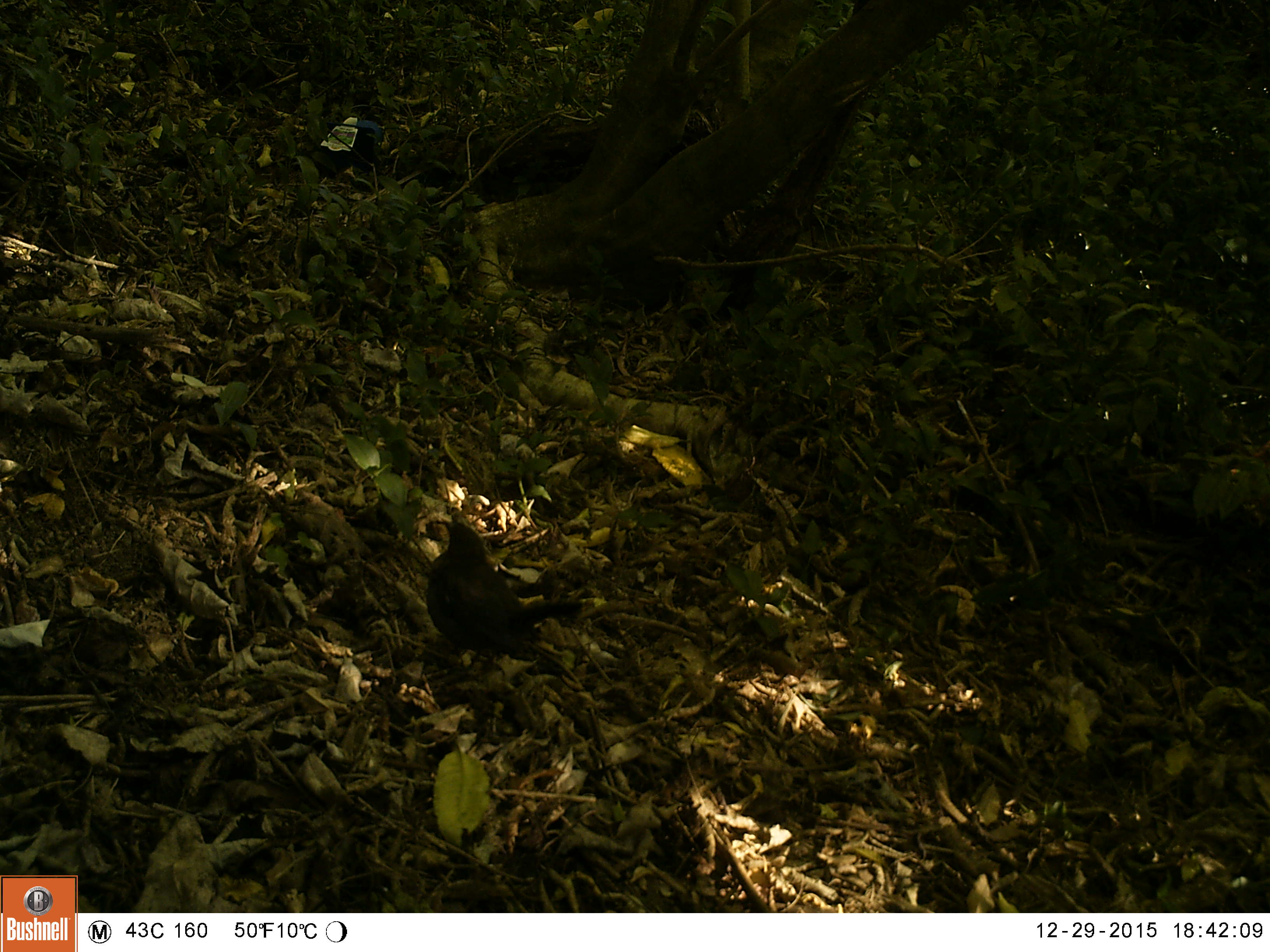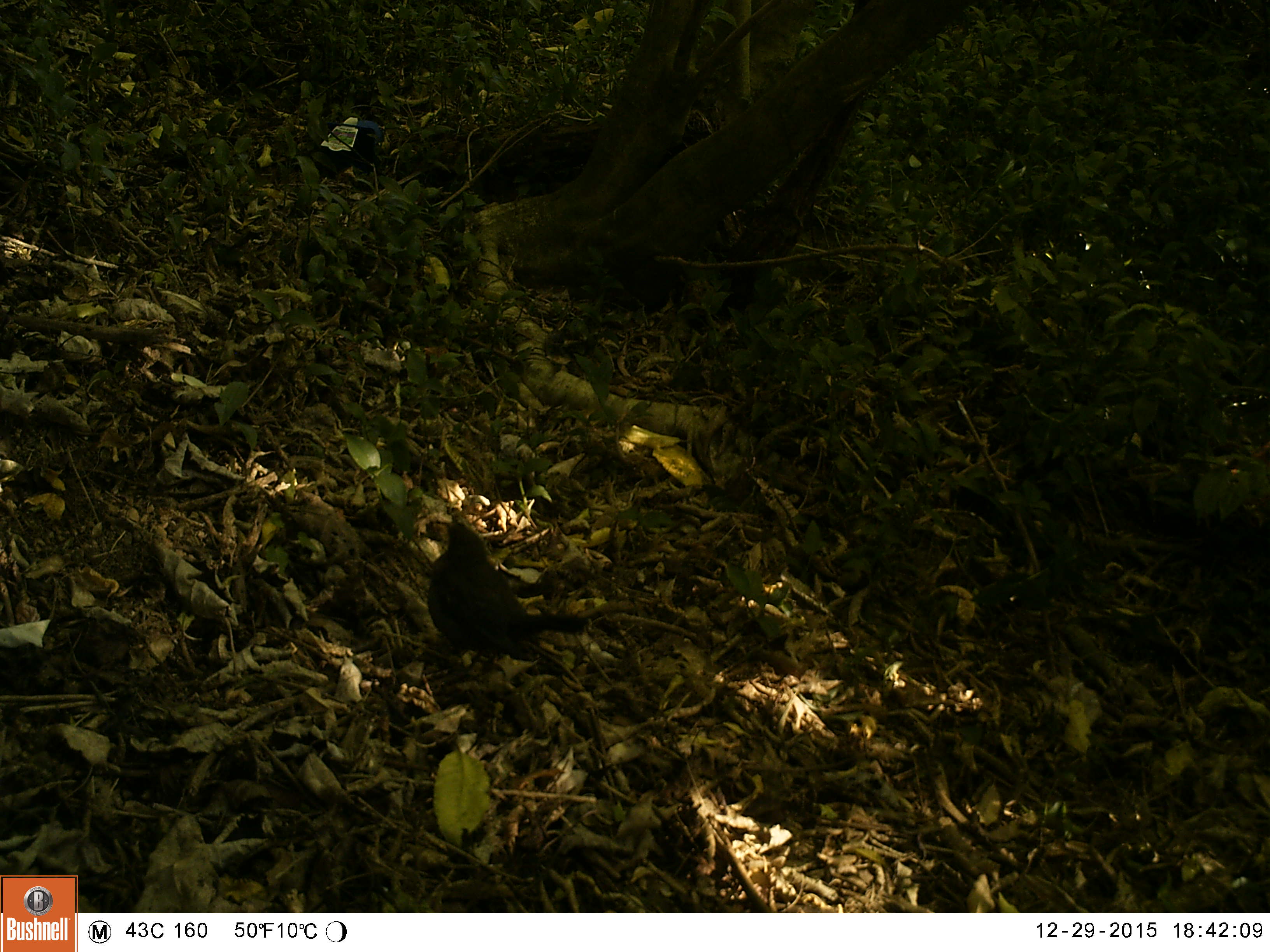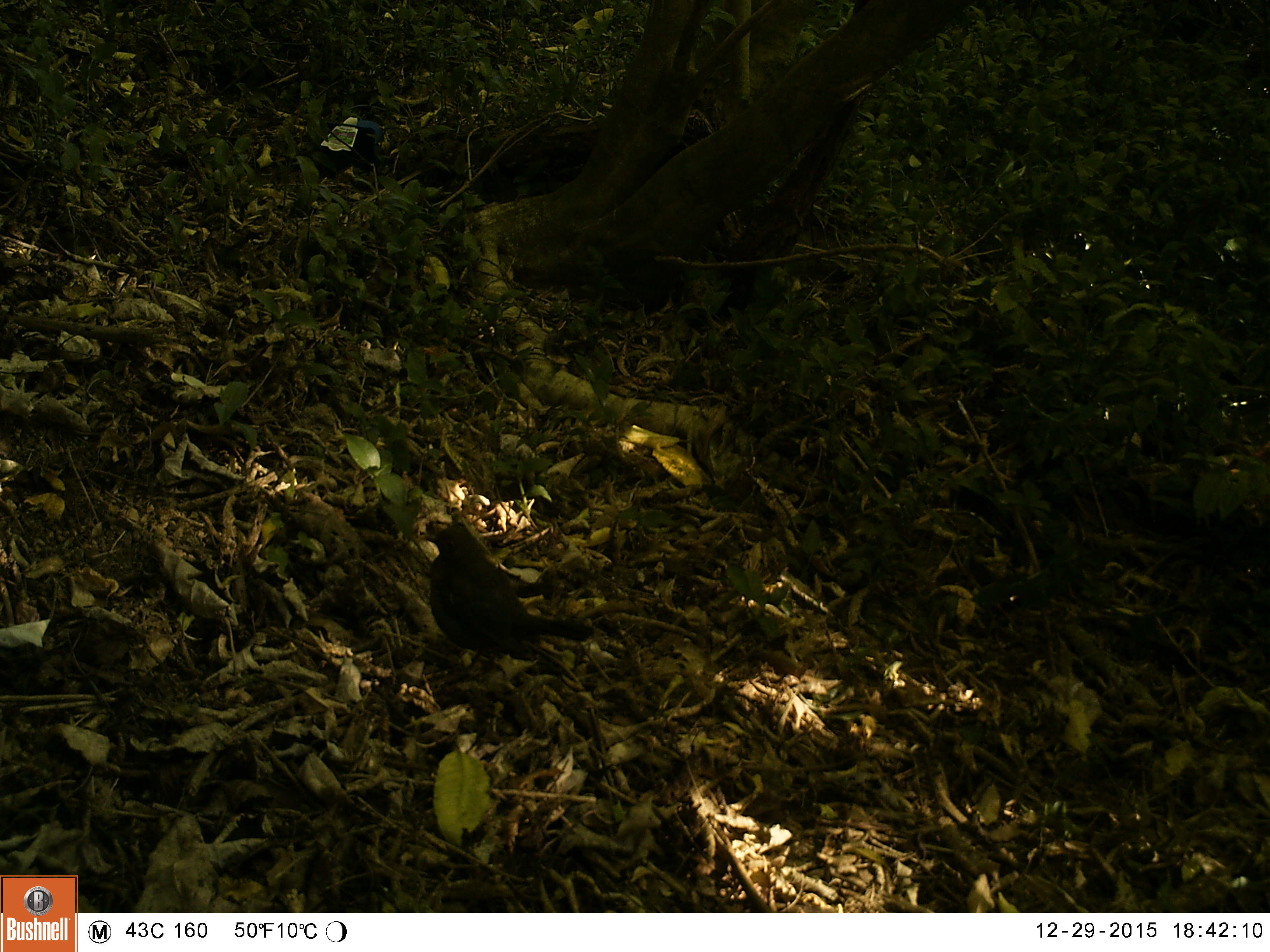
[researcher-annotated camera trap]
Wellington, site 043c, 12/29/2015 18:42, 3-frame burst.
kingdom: Animalia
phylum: Chordata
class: Aves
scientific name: Aves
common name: bird